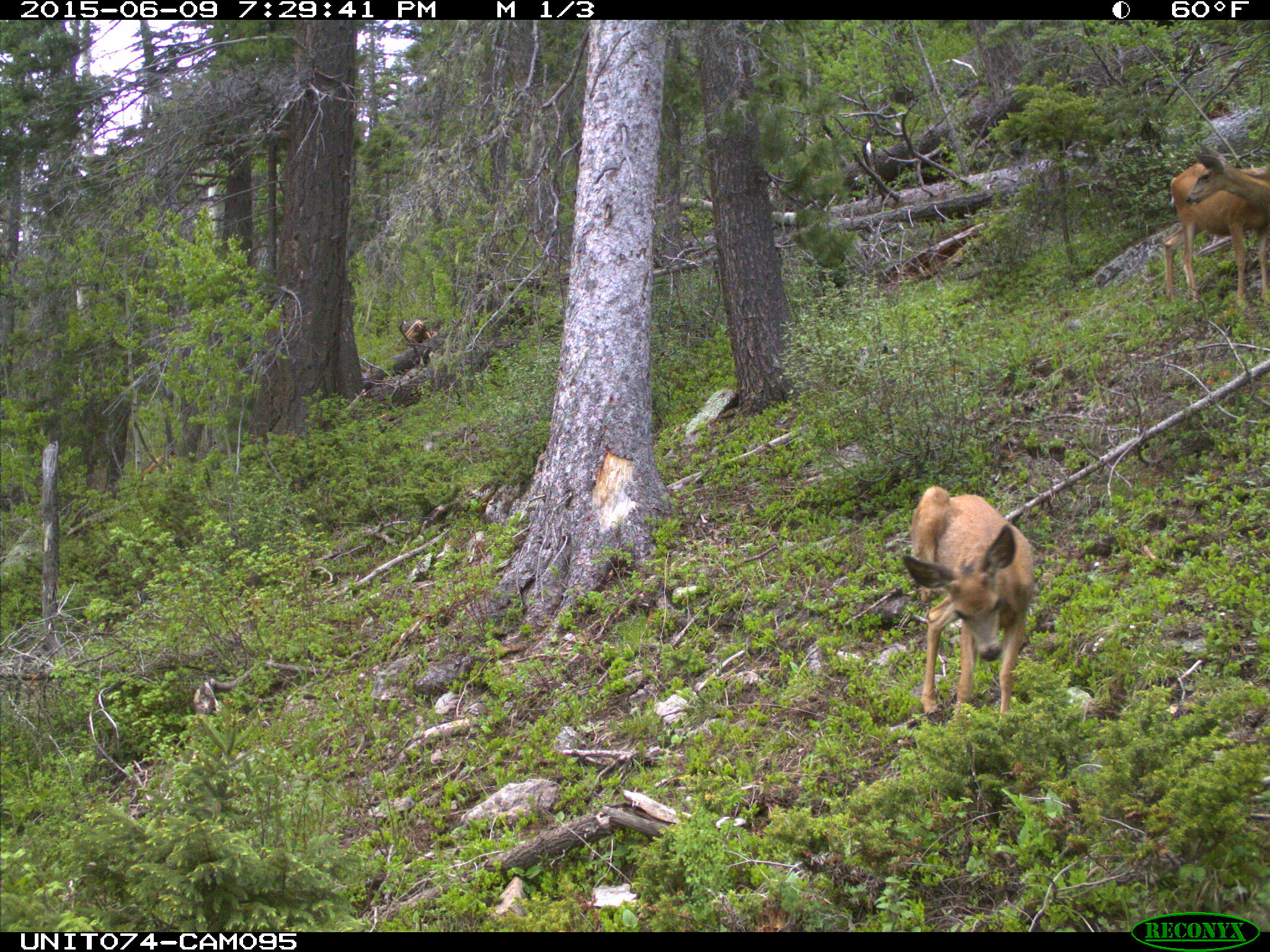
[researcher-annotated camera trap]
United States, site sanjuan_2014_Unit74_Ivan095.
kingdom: Animalia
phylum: Chordata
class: Mammalia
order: Artiodactyla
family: Cervidae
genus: Odocoileus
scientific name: Odocoileus hemionus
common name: mule deer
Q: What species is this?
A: Odocoileus hemionus (mule deer).